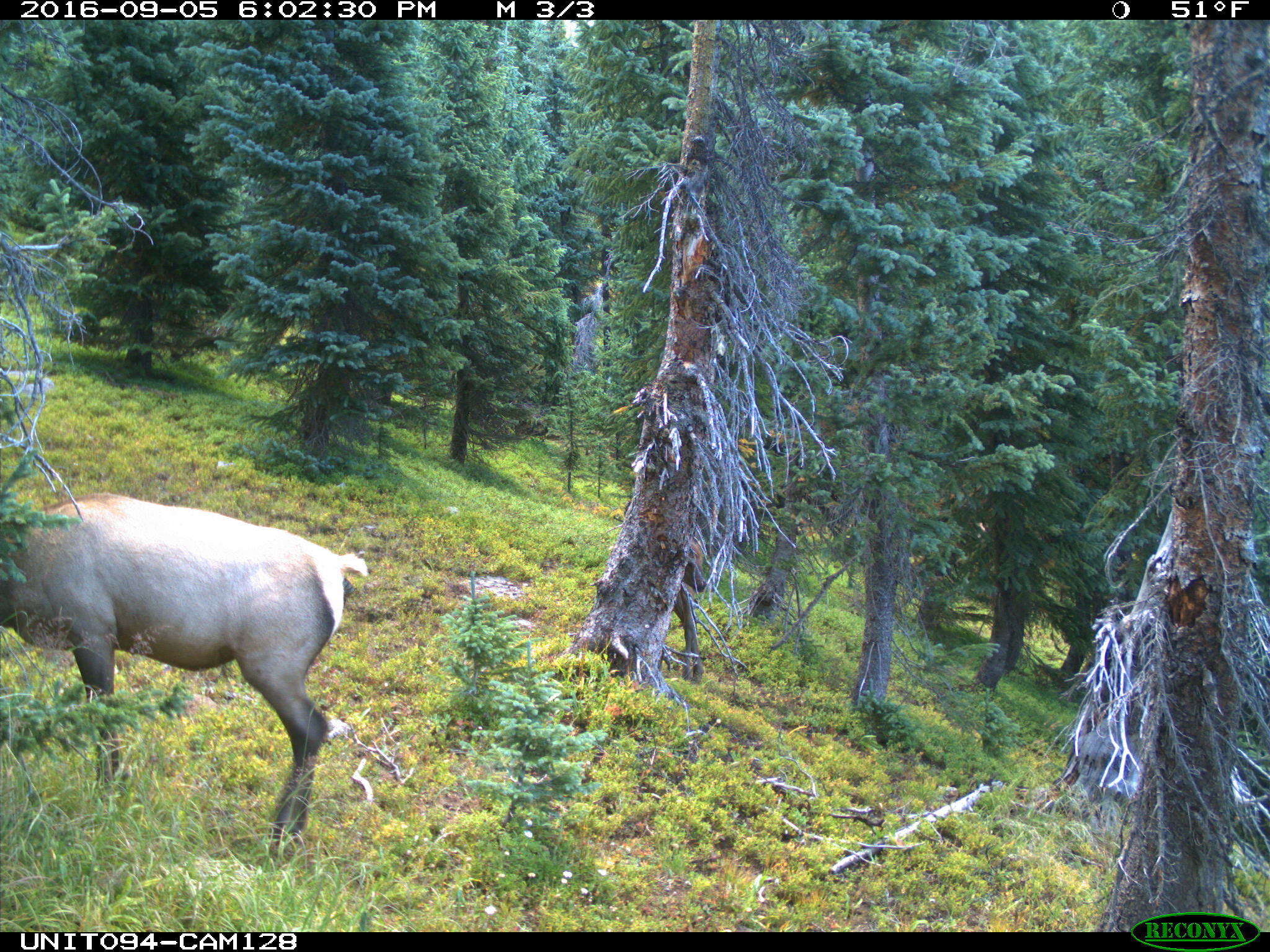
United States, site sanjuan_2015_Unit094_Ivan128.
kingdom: Animalia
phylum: Chordata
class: Mammalia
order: Artiodactyla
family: Cervidae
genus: Cervus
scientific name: Cervus elaphus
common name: red deer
Cervus elaphus (red deer).